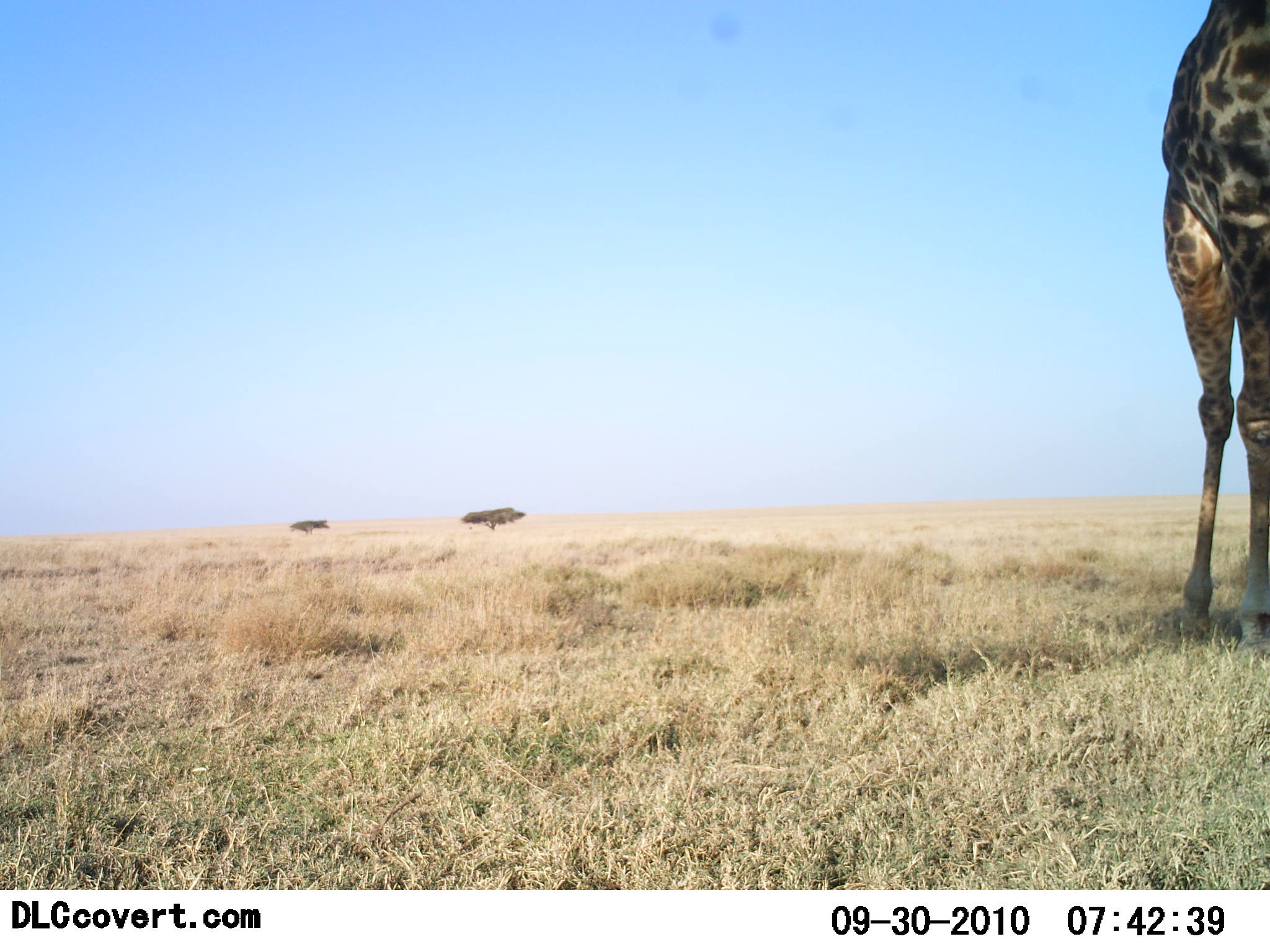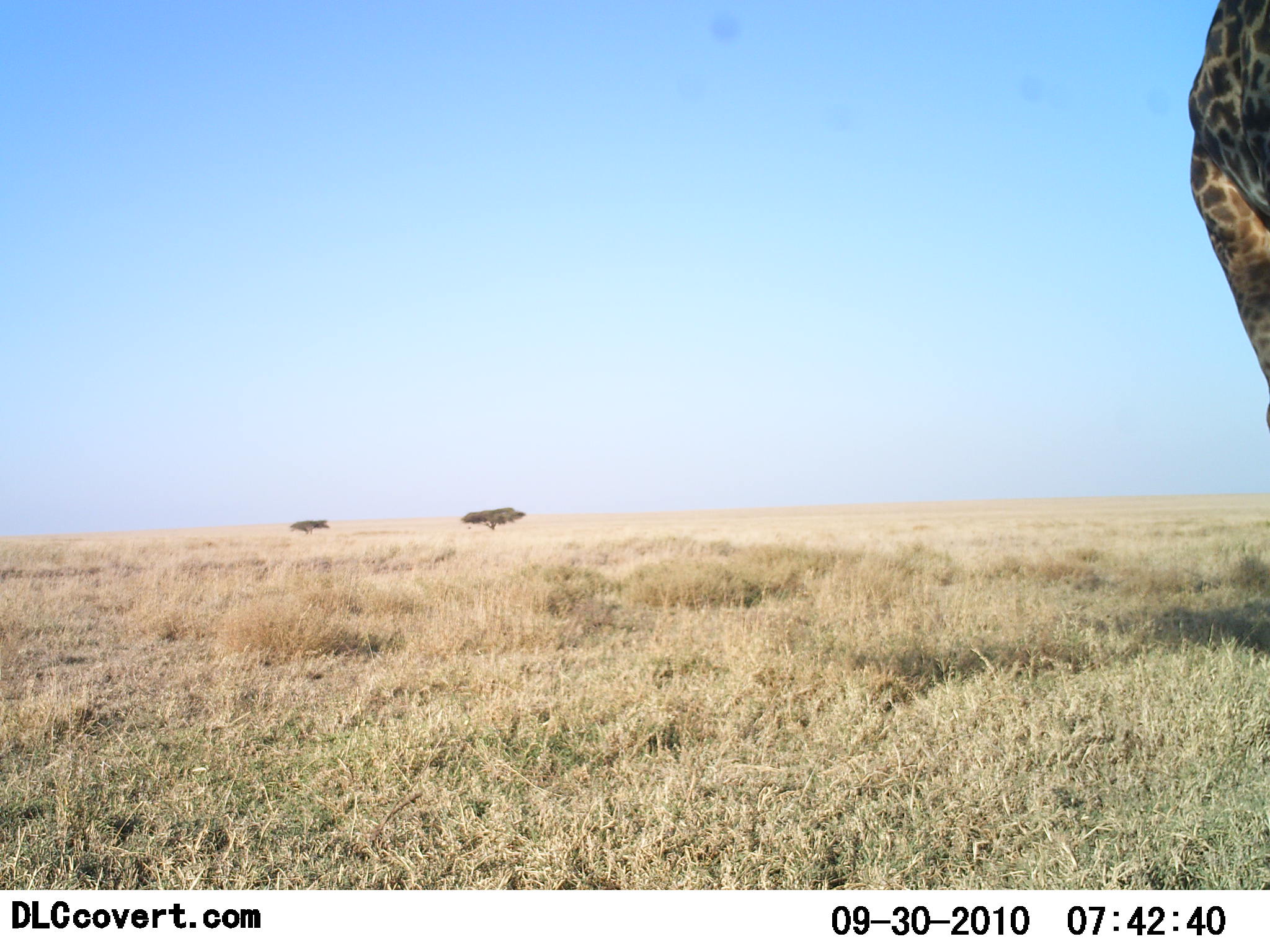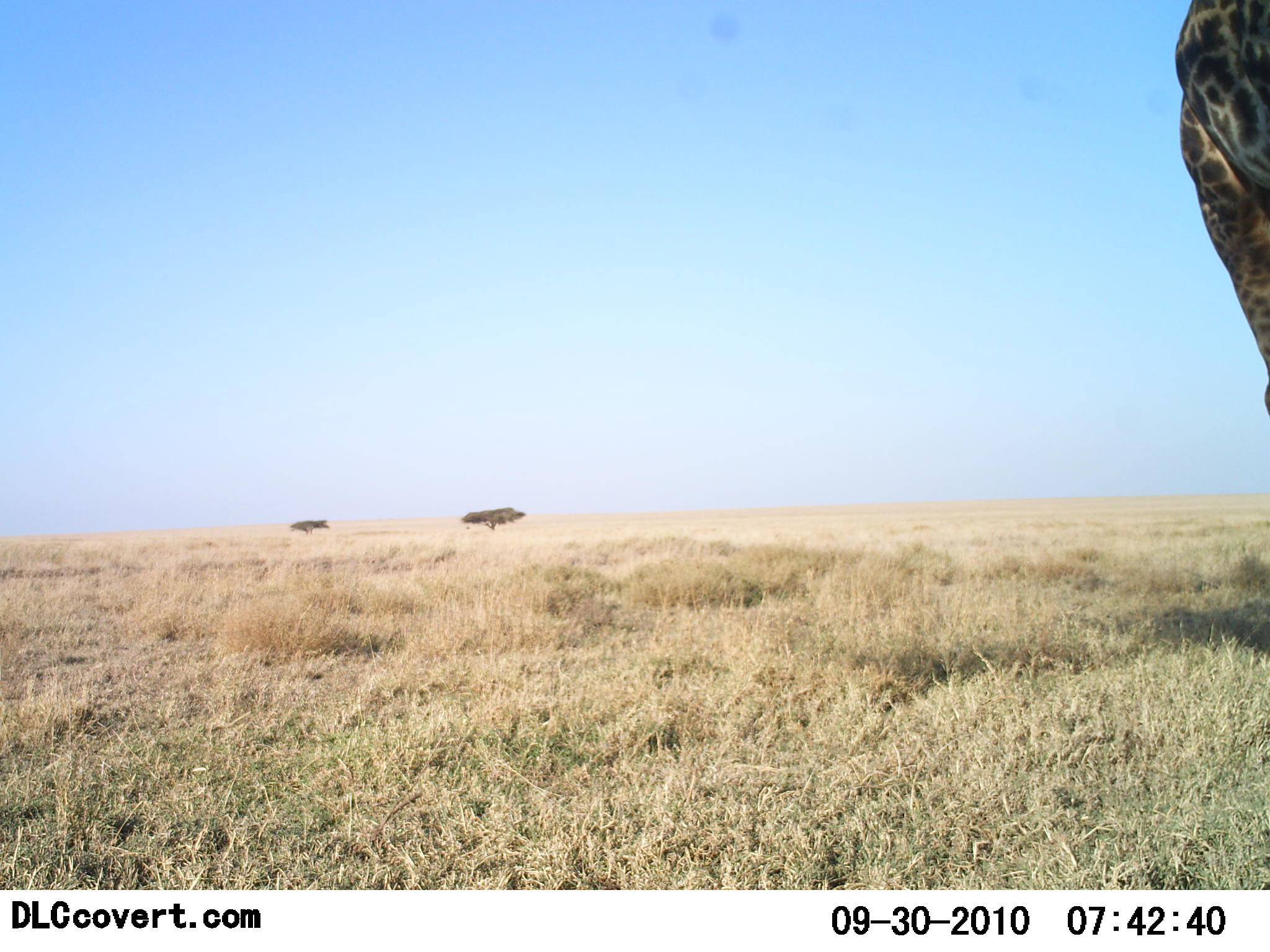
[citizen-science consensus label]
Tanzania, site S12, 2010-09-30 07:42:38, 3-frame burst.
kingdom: Animalia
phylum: Chordata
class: Mammalia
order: Artiodactyla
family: Giraffidae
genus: Giraffa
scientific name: Giraffa camelopardalis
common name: giraffe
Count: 1.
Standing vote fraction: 15%.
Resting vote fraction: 0%.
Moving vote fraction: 85%.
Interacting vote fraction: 0%.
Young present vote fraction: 0%.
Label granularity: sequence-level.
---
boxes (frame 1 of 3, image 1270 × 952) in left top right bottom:
animal: 1157 0 1270 651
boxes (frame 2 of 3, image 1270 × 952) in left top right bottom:
animal: 1184 2 1270 433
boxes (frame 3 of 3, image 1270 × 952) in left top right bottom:
animal: 1171 0 1270 423